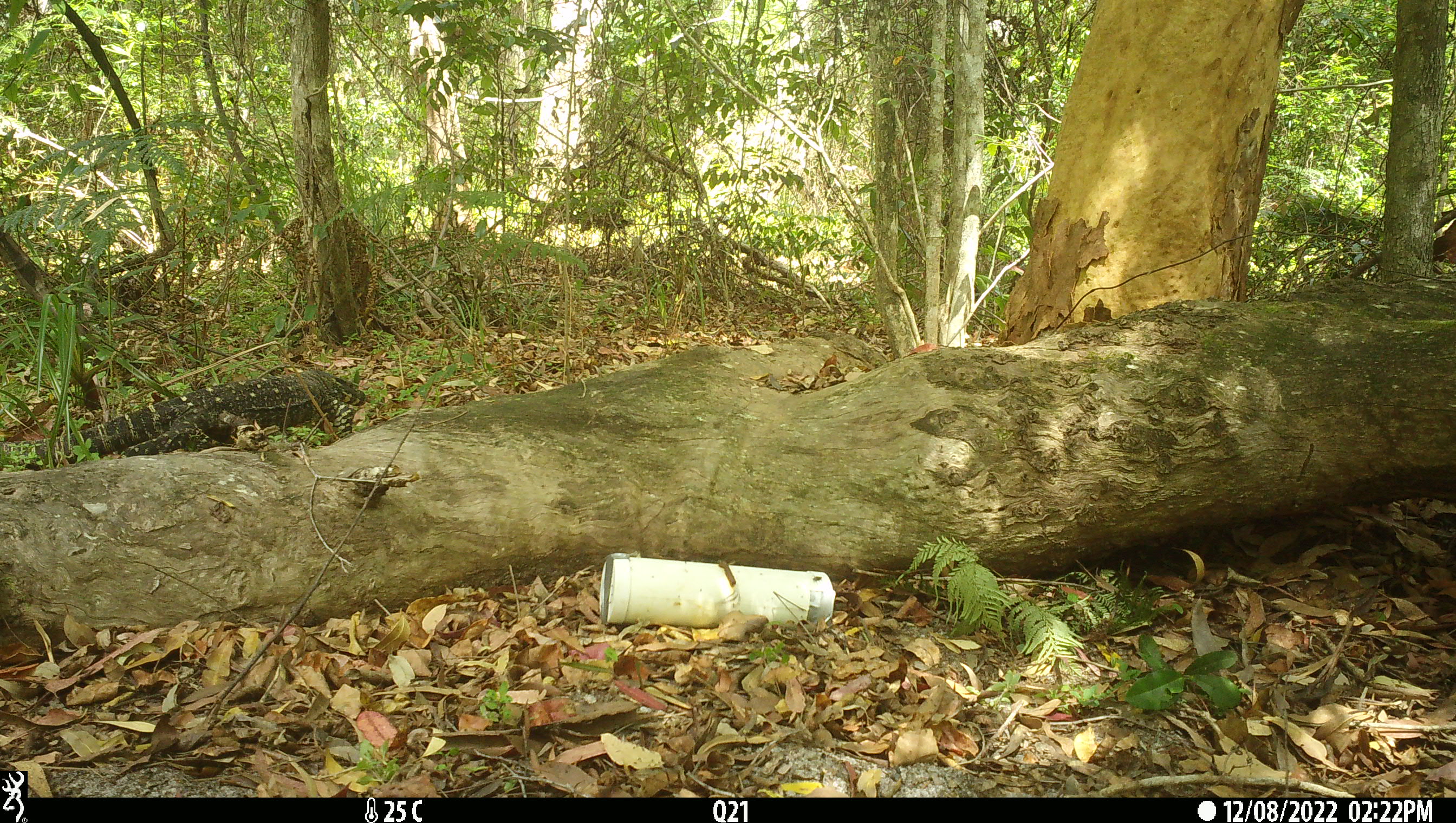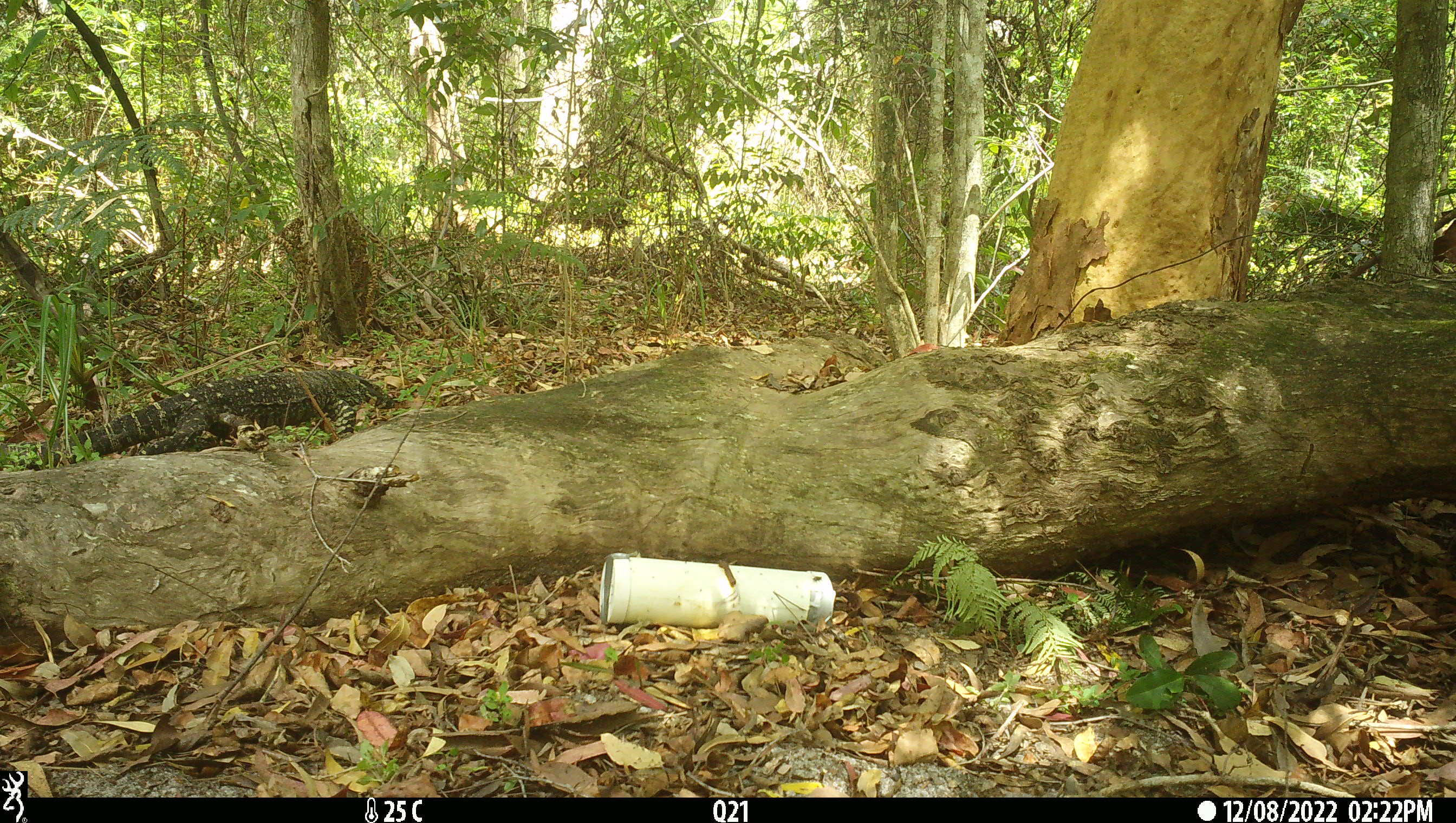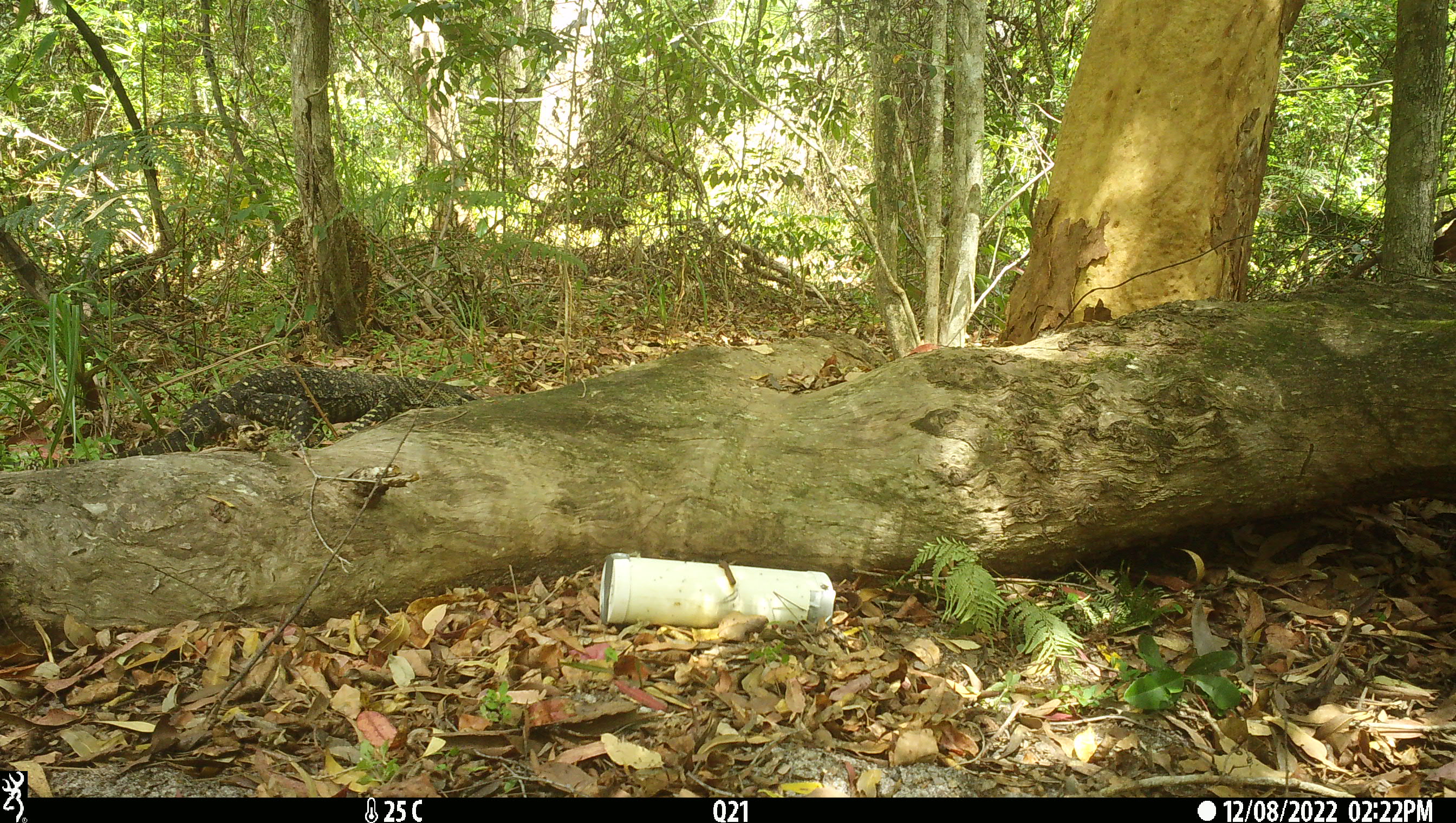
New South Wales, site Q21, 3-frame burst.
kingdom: Animalia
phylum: Chordata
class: Reptilia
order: Squamata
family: Varanidae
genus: Varanus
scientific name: Varanus varius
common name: lace monitor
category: goanna